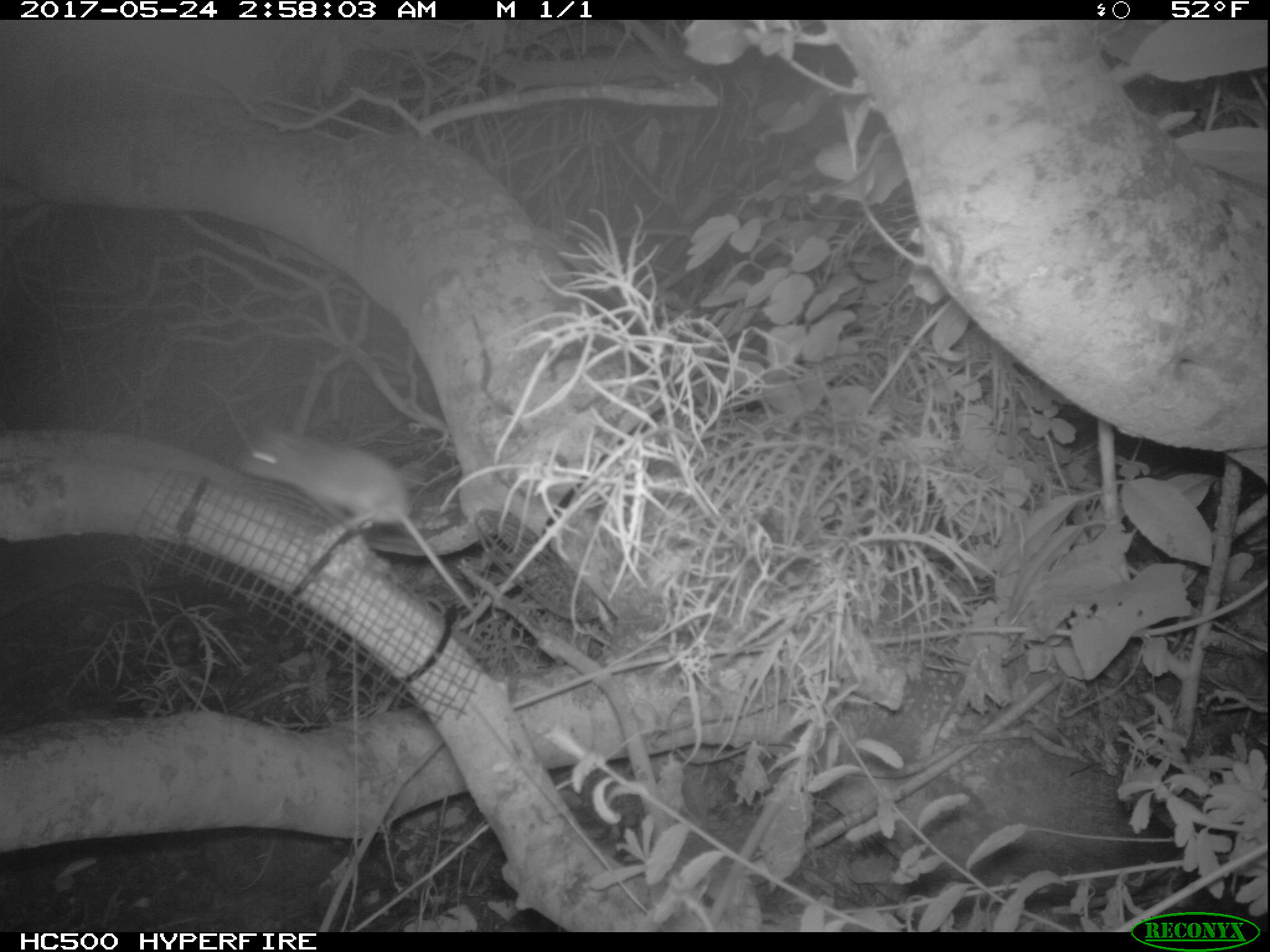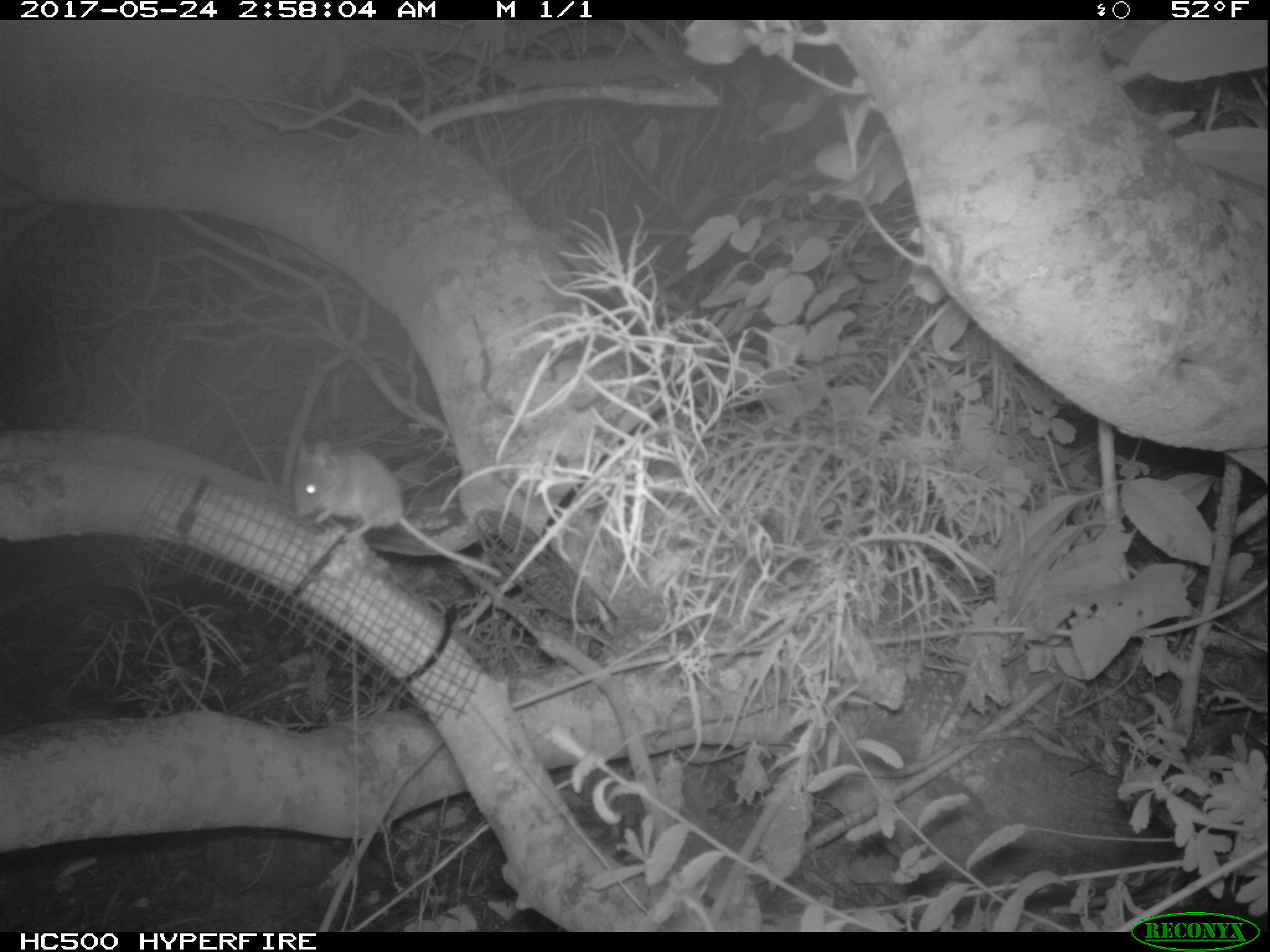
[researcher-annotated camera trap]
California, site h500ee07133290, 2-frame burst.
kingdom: Animalia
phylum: Chordata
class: Mammalia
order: Rodentia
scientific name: Rodentia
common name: rodent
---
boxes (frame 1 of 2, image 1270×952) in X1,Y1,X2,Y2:
rodent: 233,431,474,617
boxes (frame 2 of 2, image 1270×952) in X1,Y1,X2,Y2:
rodent: 291,441,502,577